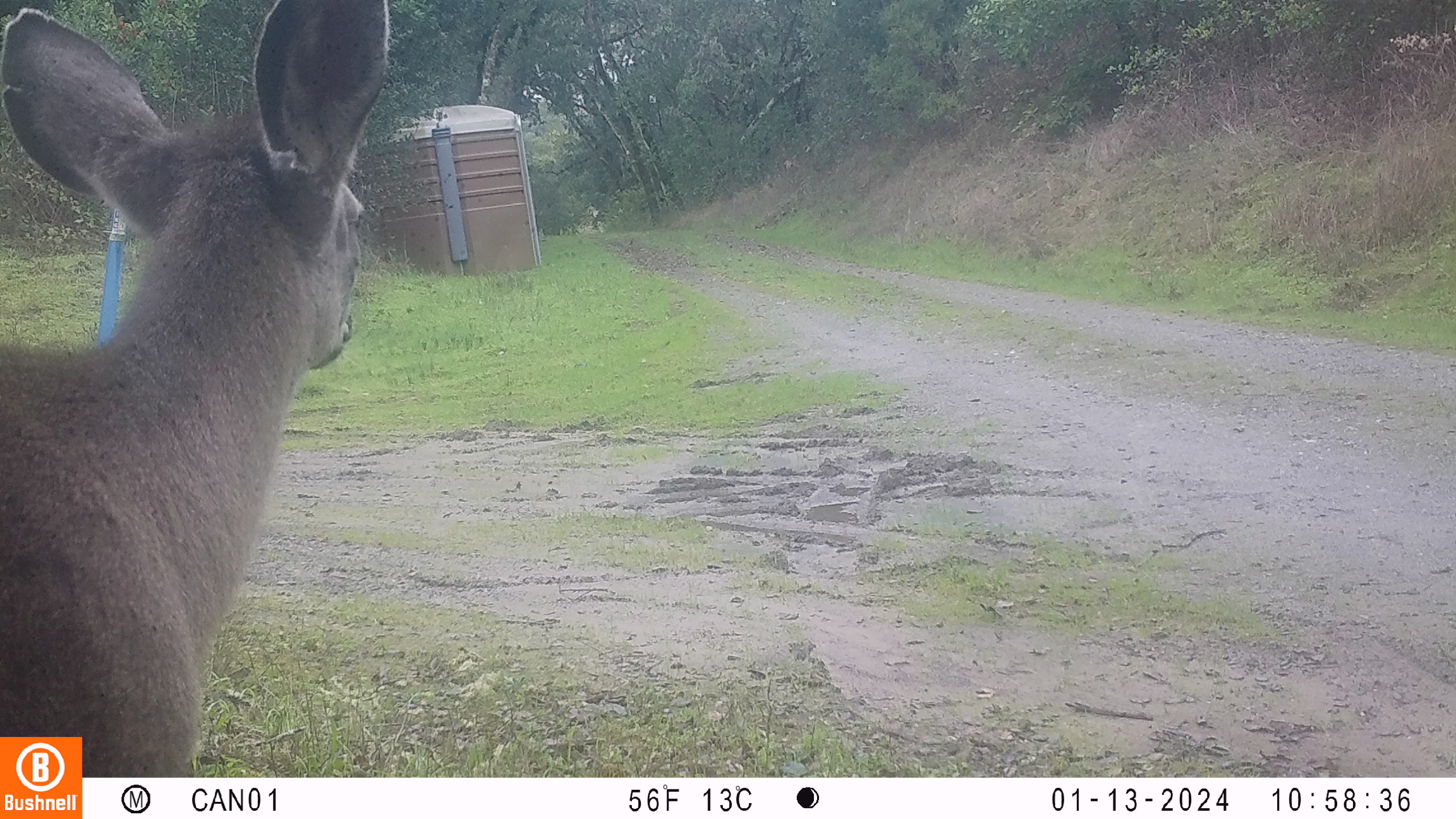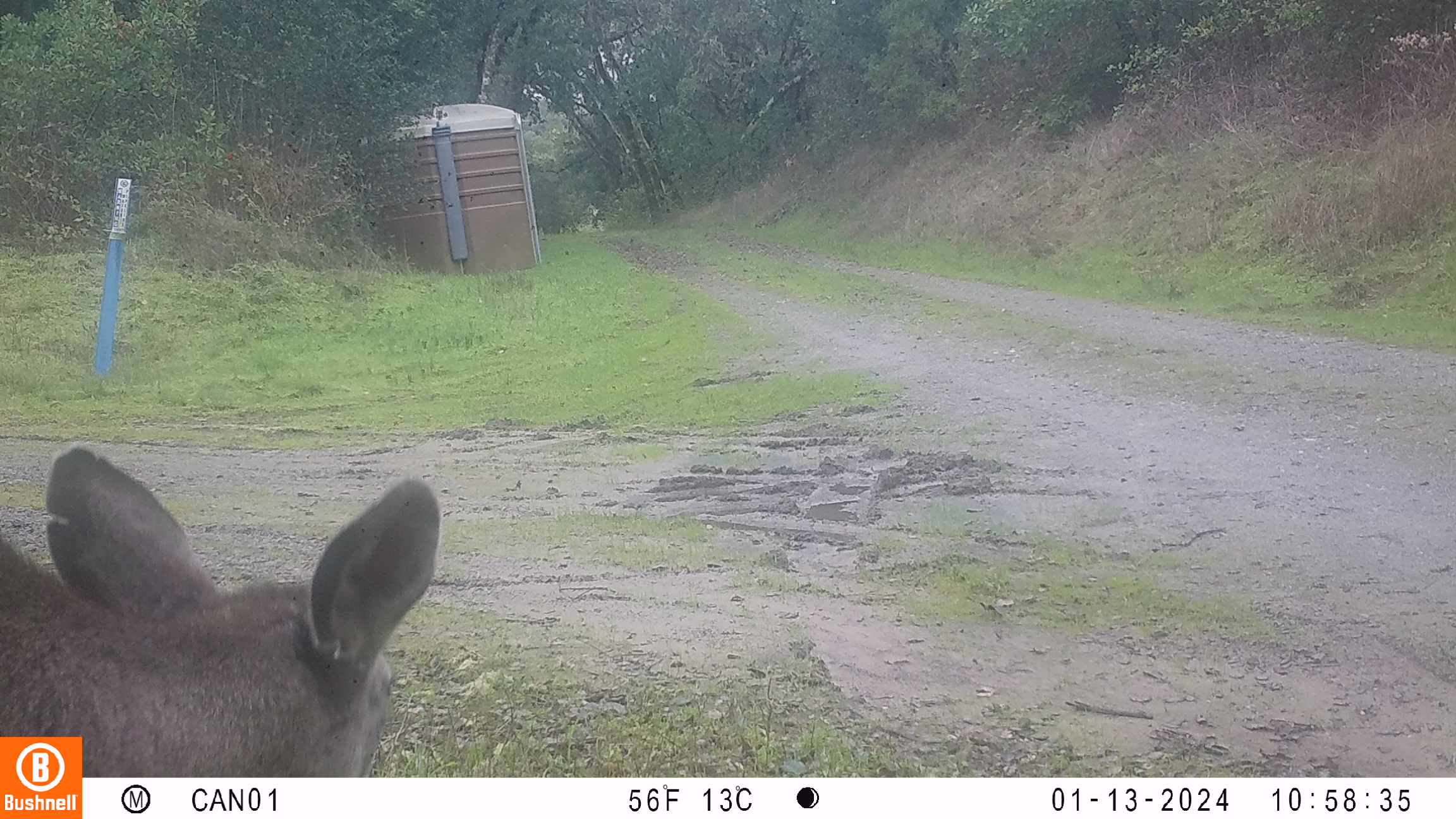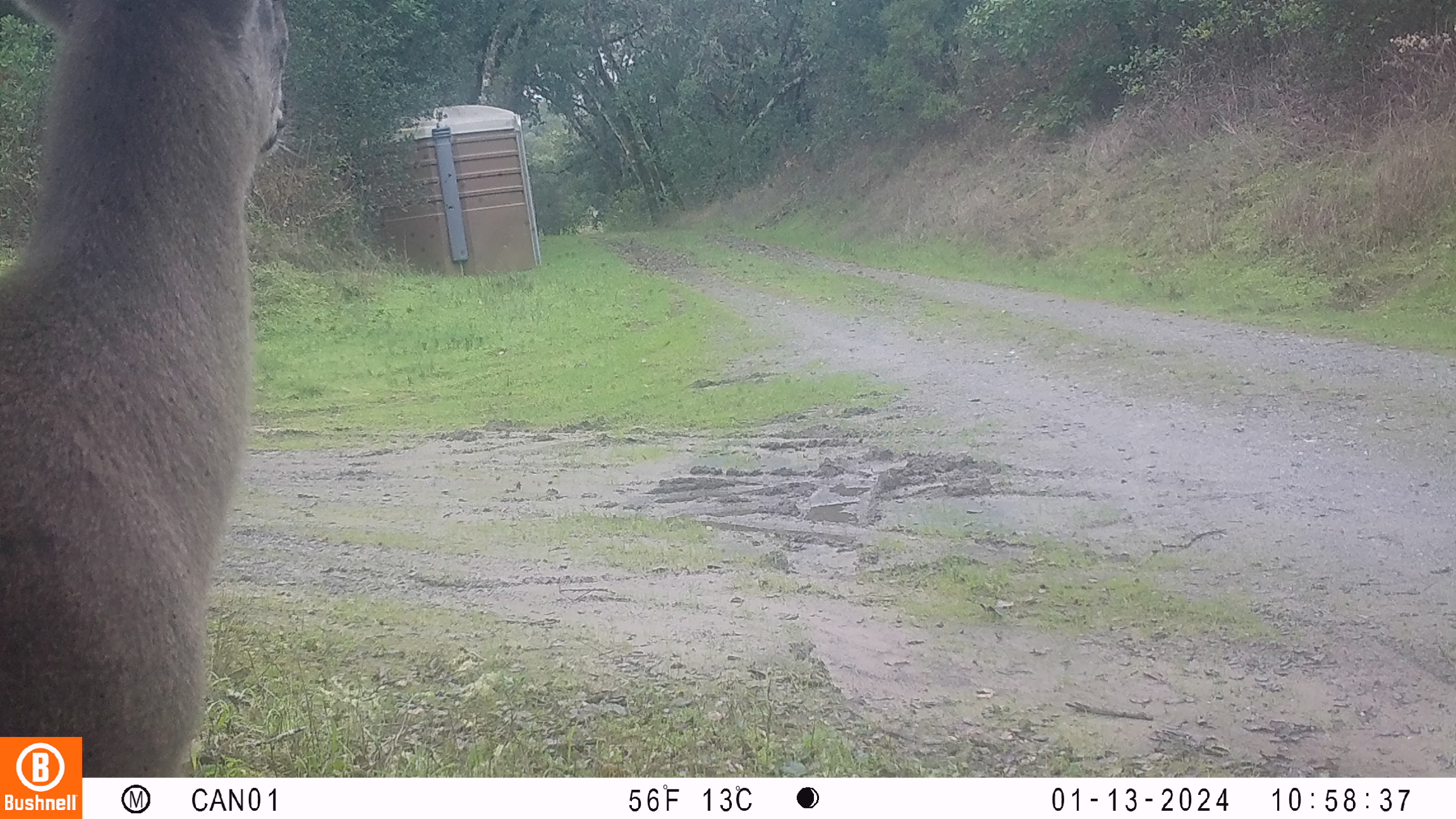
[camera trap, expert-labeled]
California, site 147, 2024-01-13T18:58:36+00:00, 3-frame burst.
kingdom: Animalia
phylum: Chordata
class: Mammalia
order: Artiodactyla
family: Cervidae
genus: Odocoileus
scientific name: Odocoileus hemionus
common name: mule deer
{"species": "mule deer (Odocoileus hemionus)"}